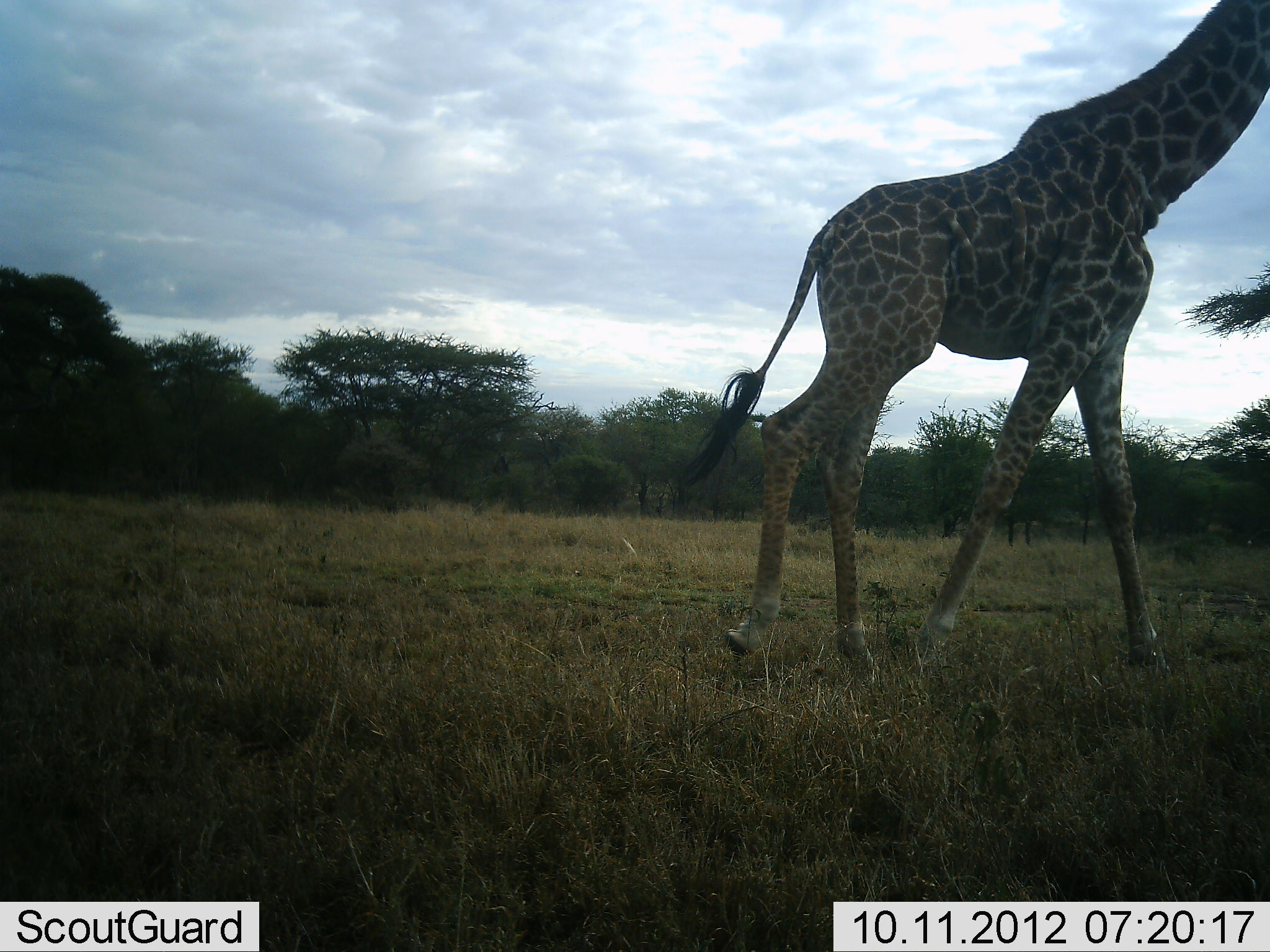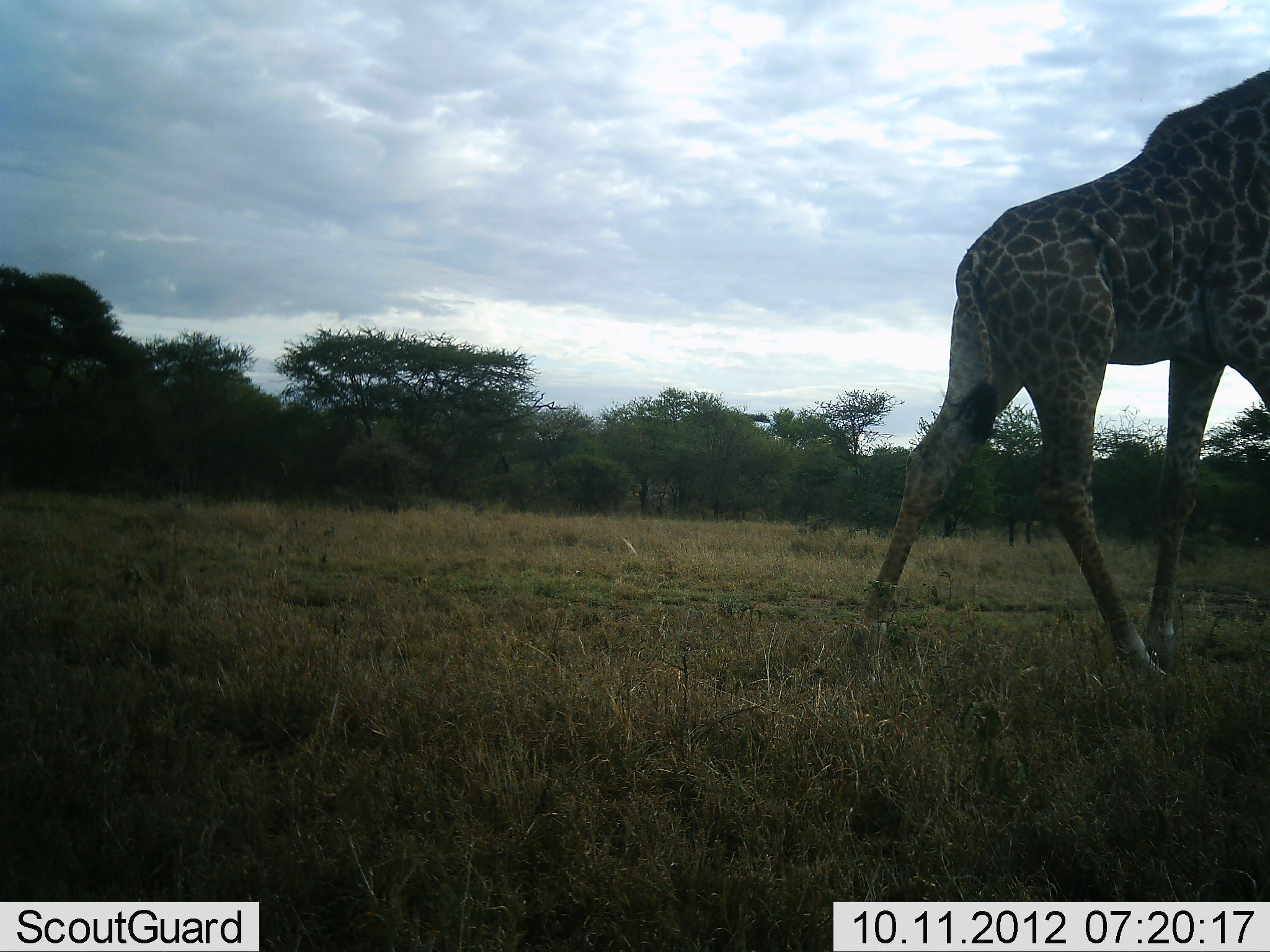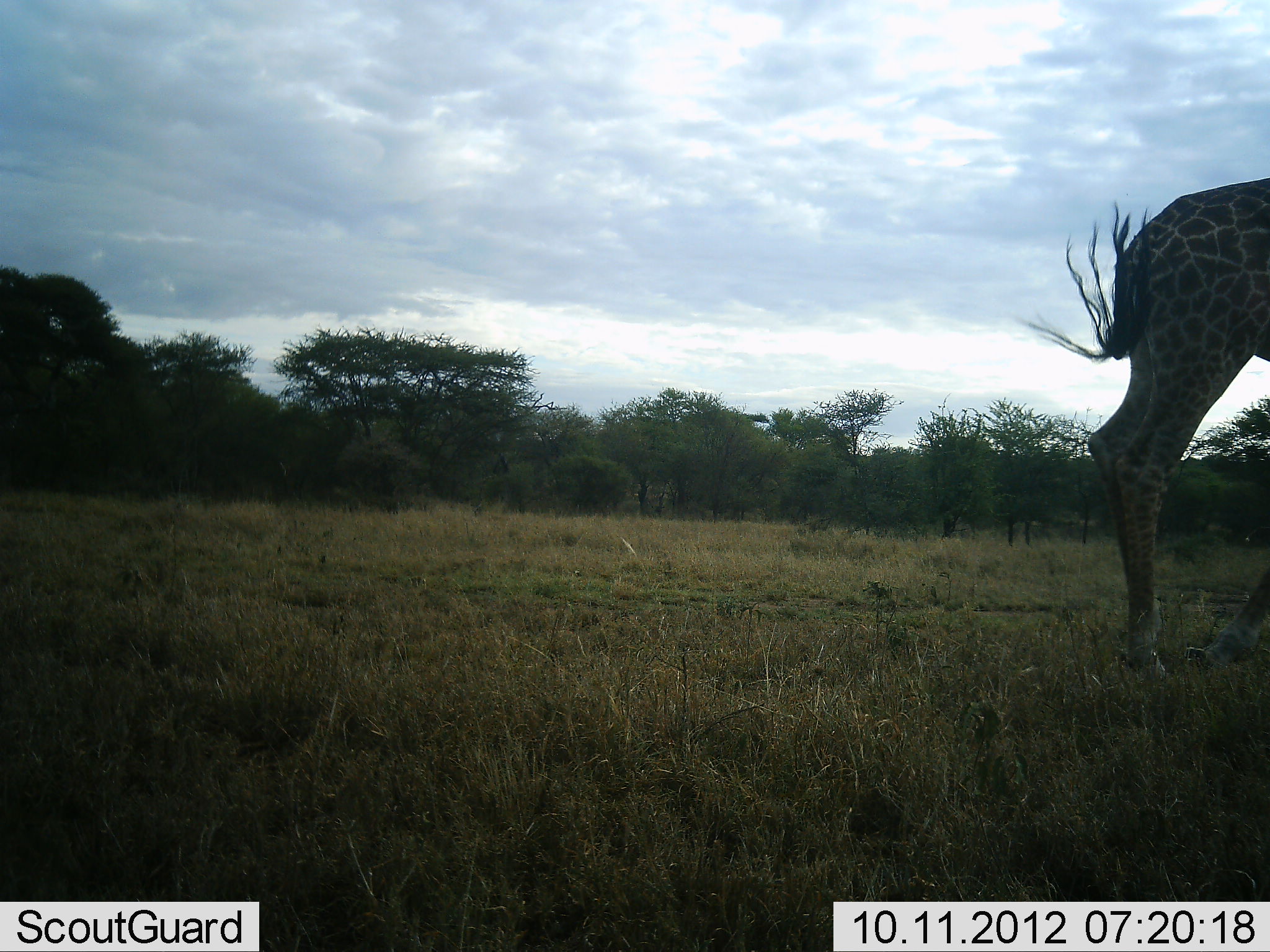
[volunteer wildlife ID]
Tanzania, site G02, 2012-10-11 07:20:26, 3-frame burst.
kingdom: Animalia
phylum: Chordata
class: Mammalia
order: Artiodactyla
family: Giraffidae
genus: Giraffa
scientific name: Giraffa camelopardalis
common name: giraffe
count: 1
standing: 0%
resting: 0%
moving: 100%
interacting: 0%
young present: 0%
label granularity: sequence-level